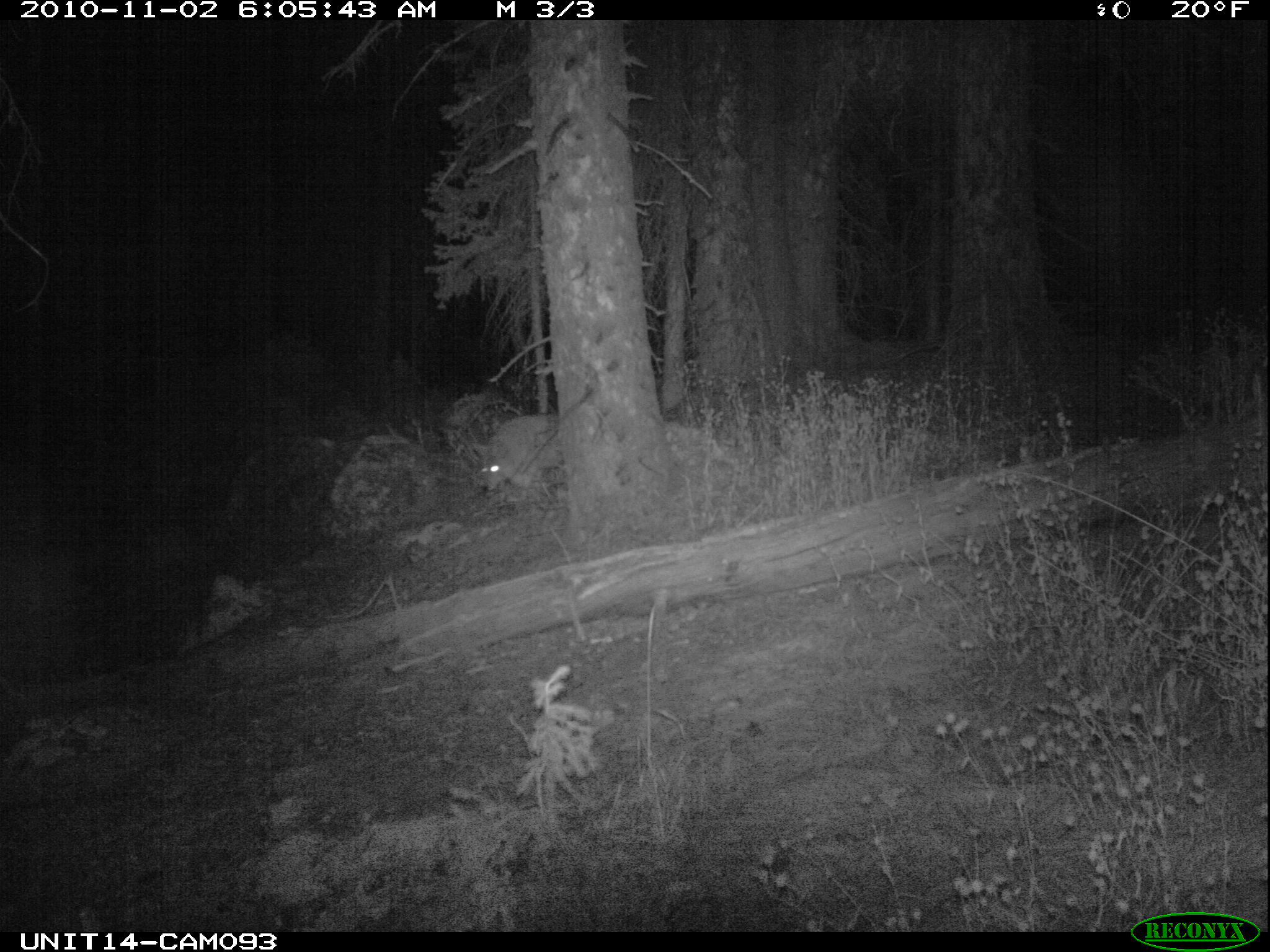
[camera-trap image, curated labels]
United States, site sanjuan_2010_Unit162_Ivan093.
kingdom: Animalia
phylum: Chordata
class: Mammalia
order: Carnivora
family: Canidae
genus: Canis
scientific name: Canis latrans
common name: coyote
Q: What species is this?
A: Canis latrans (coyote).